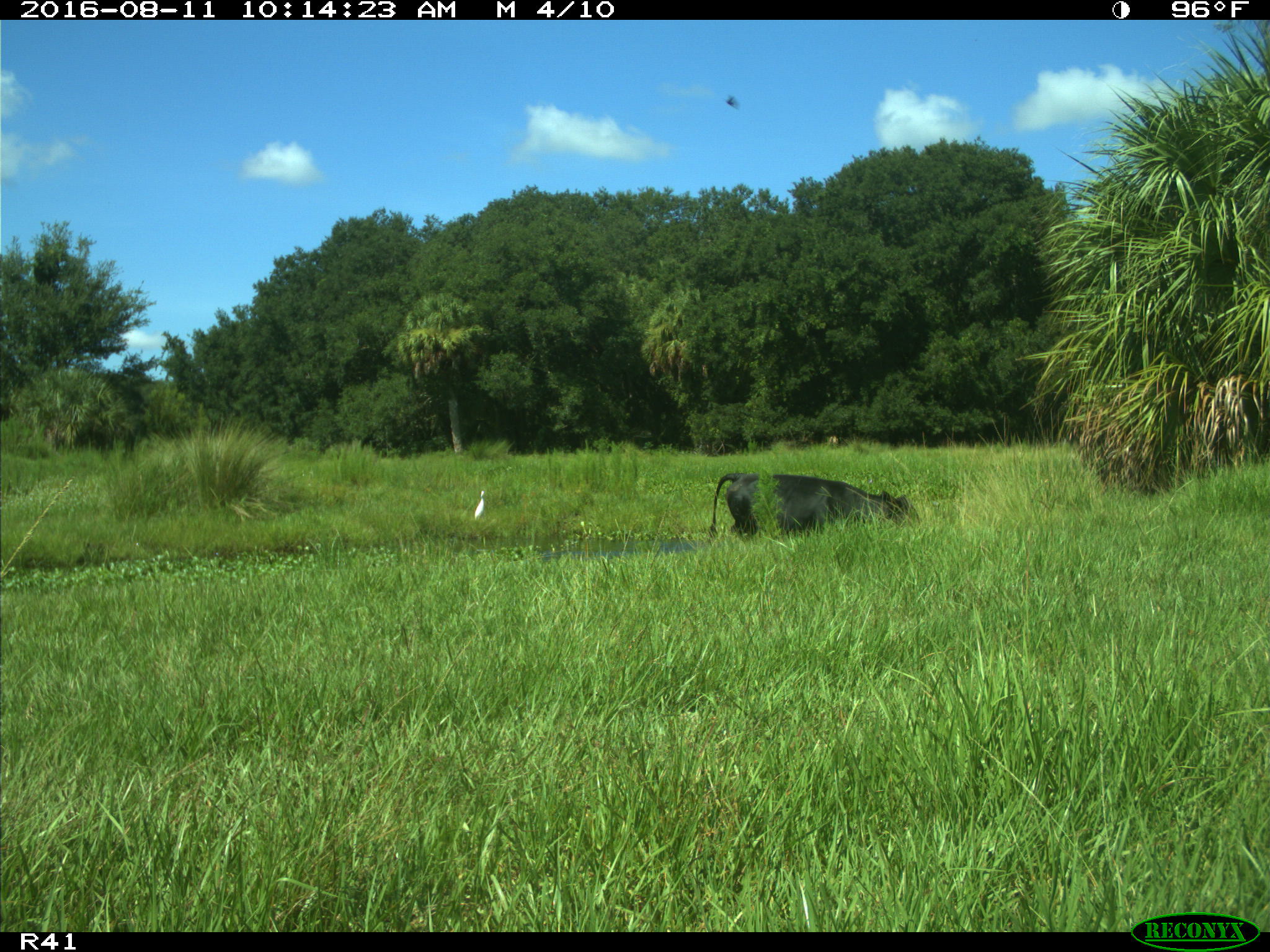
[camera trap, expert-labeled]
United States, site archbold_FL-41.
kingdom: Animalia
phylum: Chordata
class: Mammalia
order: Artiodactyla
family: Bovidae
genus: Bos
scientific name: Bos taurus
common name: domestic cow